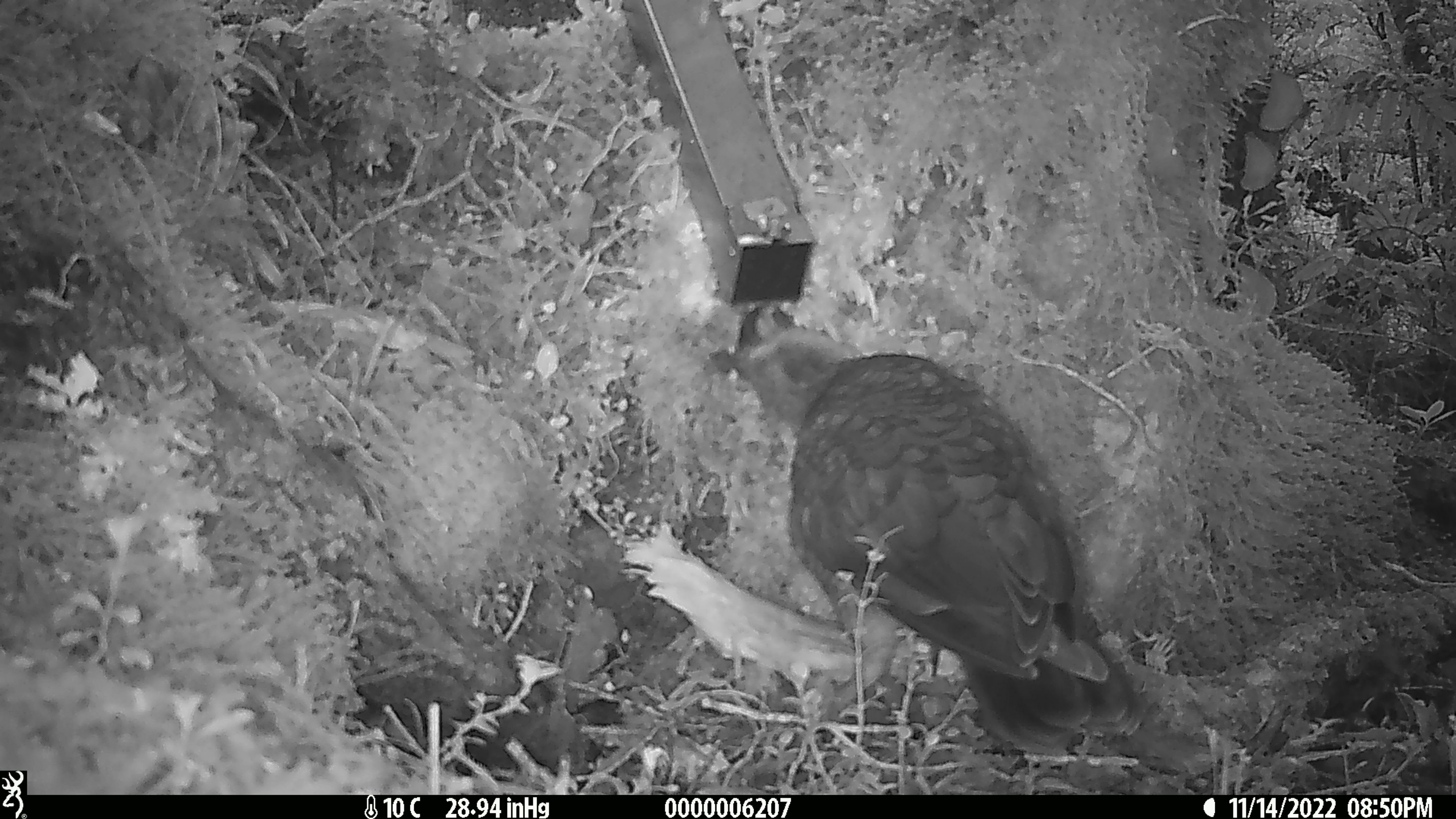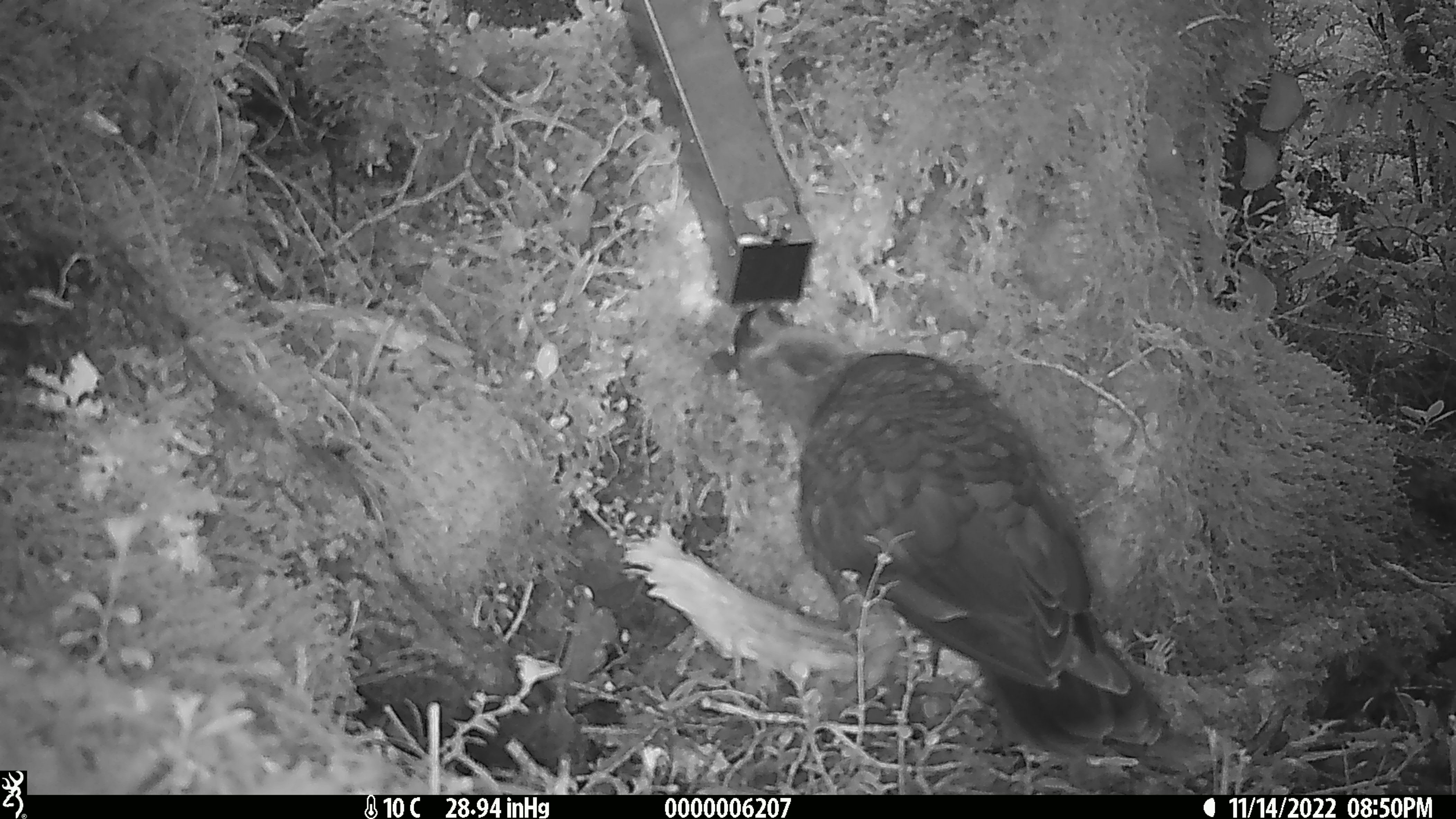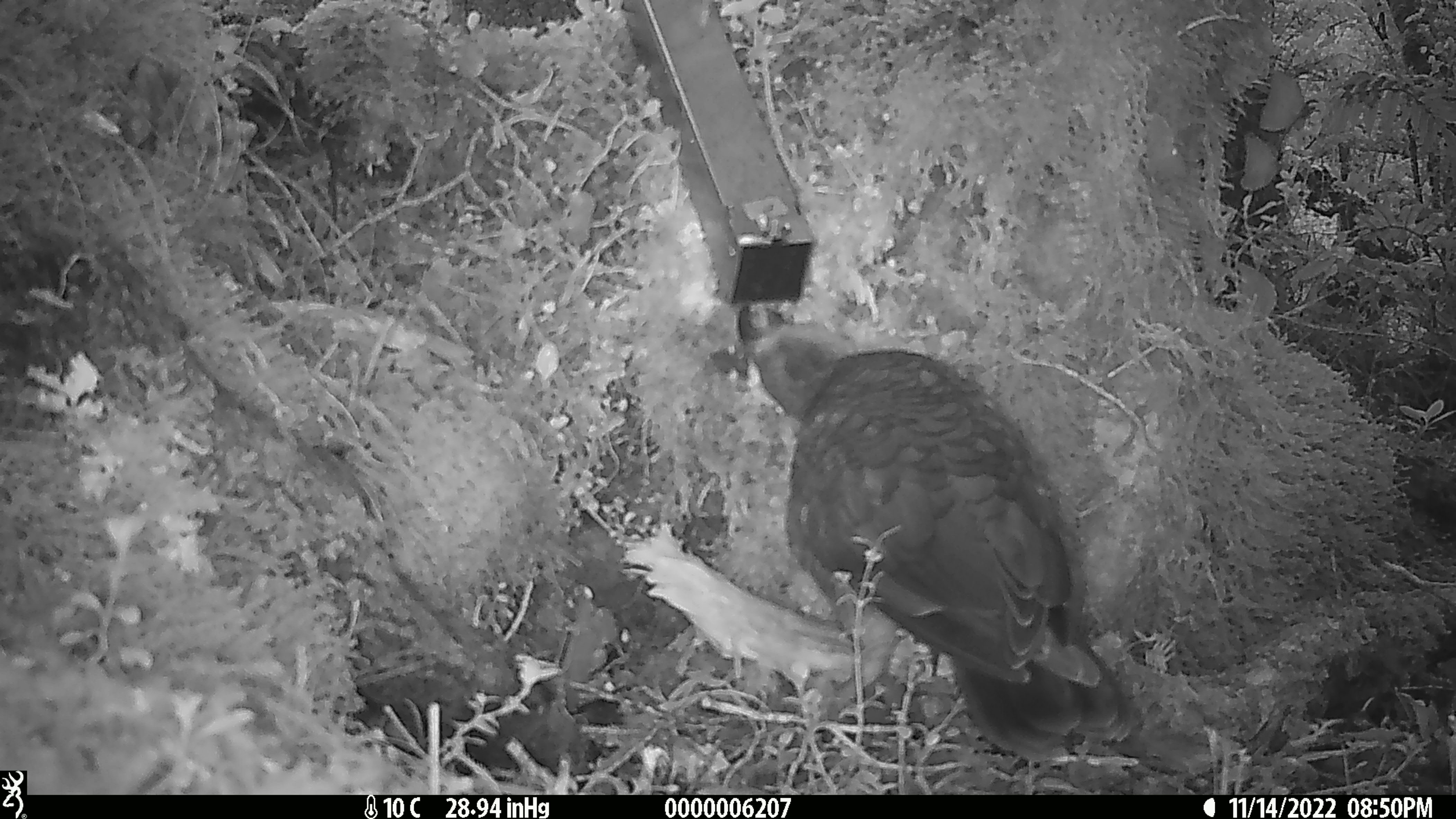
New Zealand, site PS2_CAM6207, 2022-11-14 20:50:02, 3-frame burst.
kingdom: Animalia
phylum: Chordata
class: Aves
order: Psittaciformes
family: Strigopidae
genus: Nestor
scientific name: Nestor notabilis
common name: kea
Kea (Nestor notabilis).